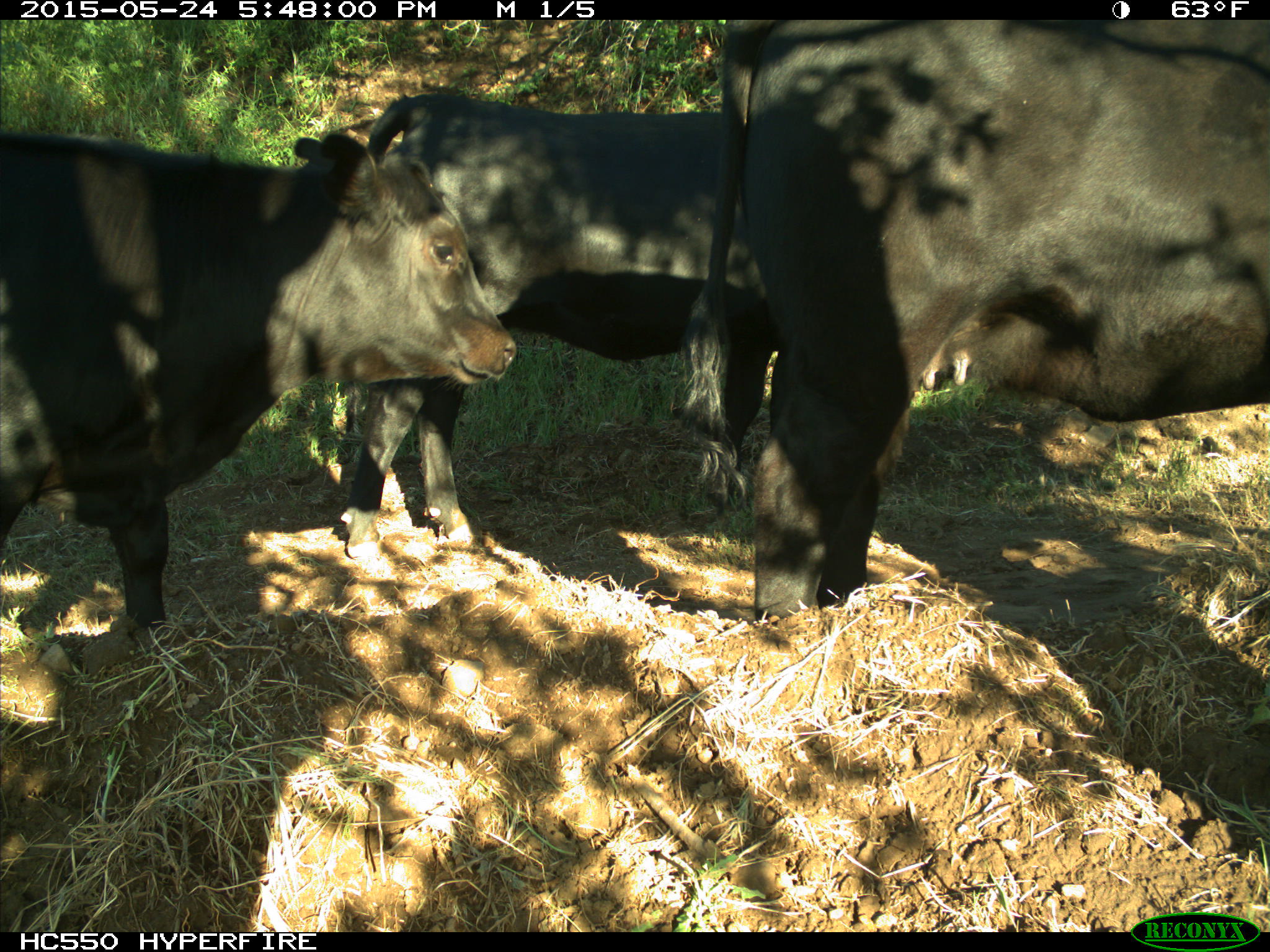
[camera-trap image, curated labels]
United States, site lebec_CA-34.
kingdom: Animalia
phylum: Chordata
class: Mammalia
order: Artiodactyla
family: Bovidae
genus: Bos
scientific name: Bos taurus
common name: domestic cow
Bos taurus (domestic cow).